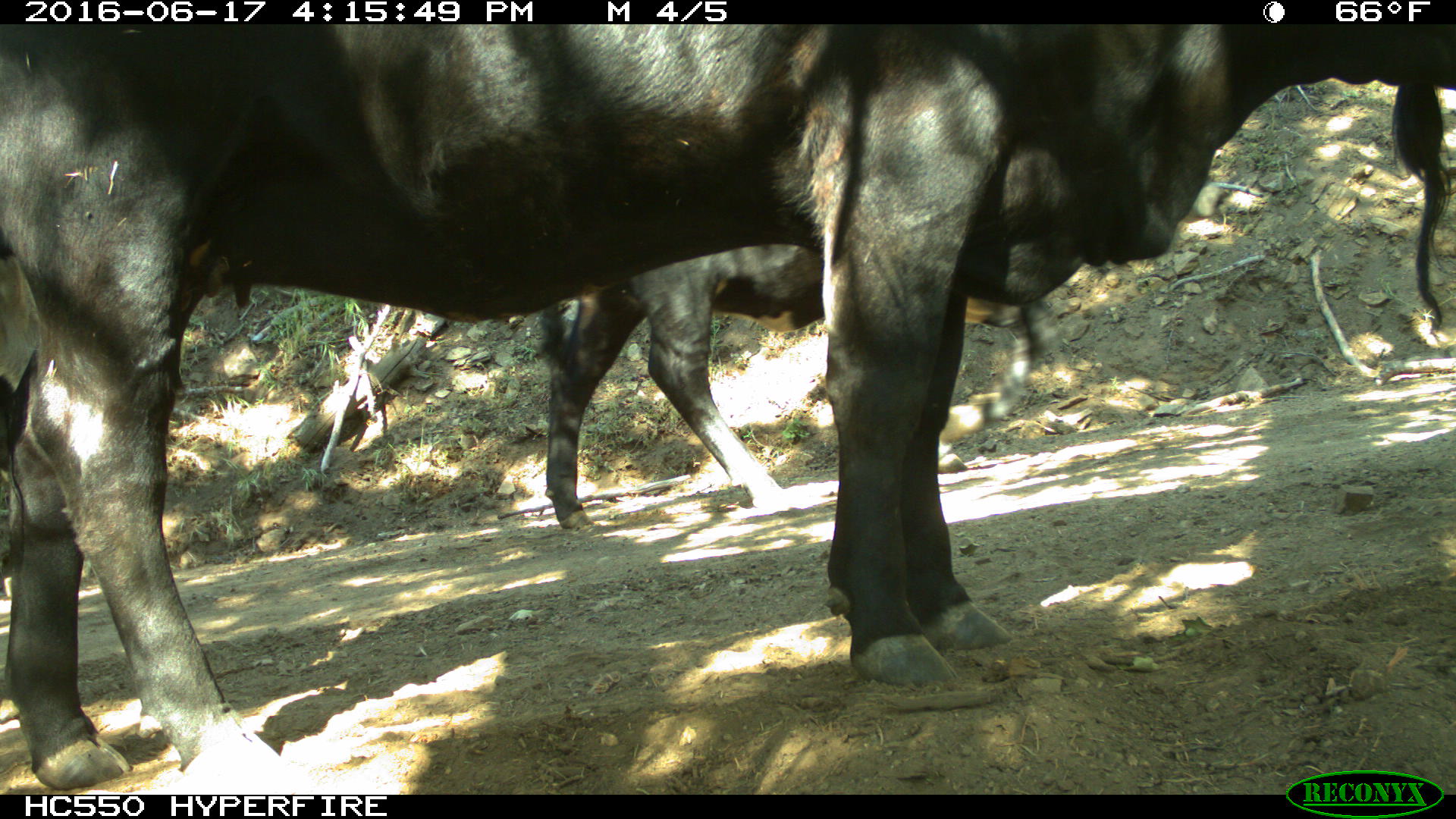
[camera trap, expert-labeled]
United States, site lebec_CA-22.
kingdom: Animalia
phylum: Chordata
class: Mammalia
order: Artiodactyla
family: Bovidae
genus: Bos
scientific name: Bos taurus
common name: domestic cow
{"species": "Bos taurus (domestic cow)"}